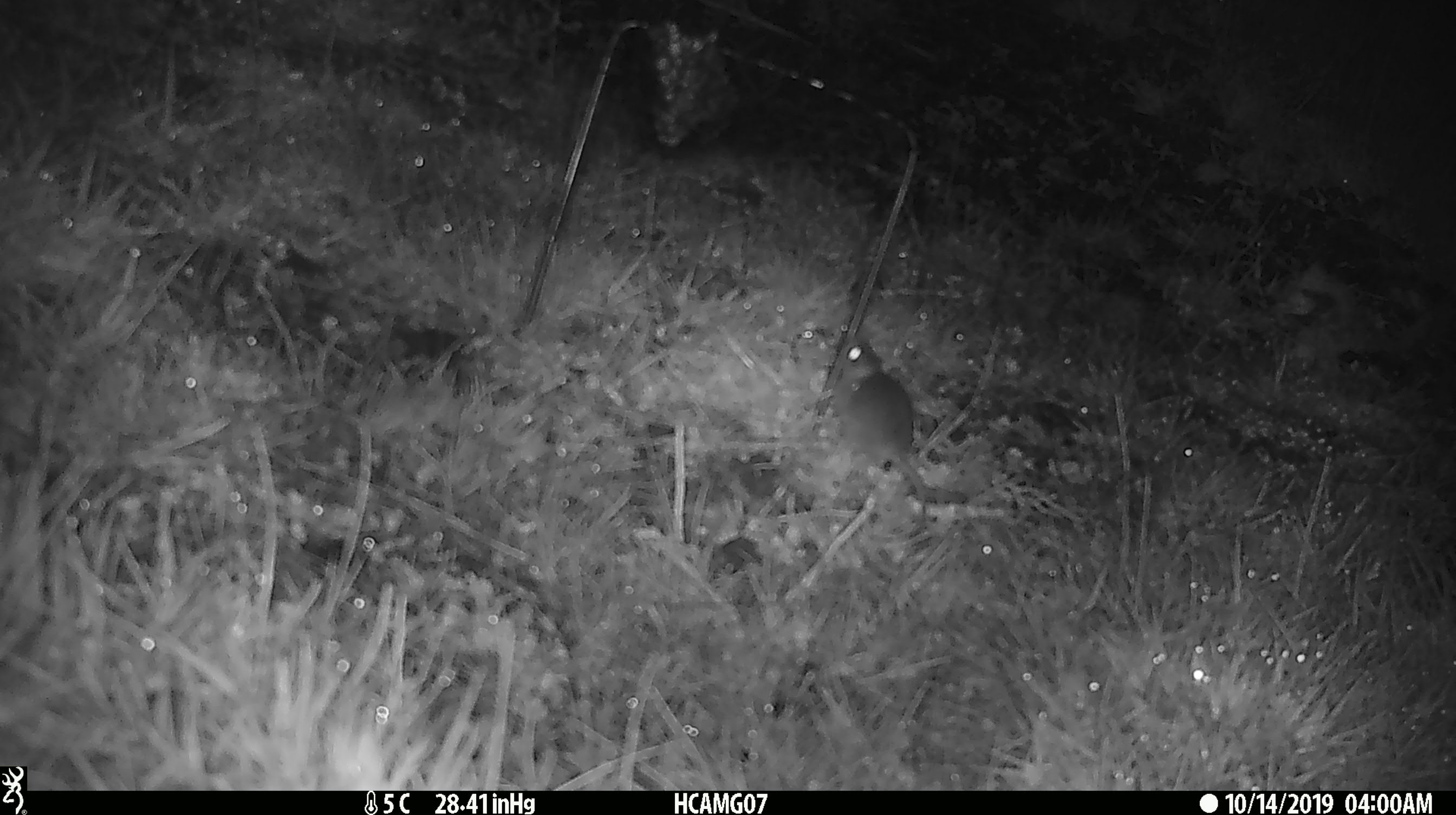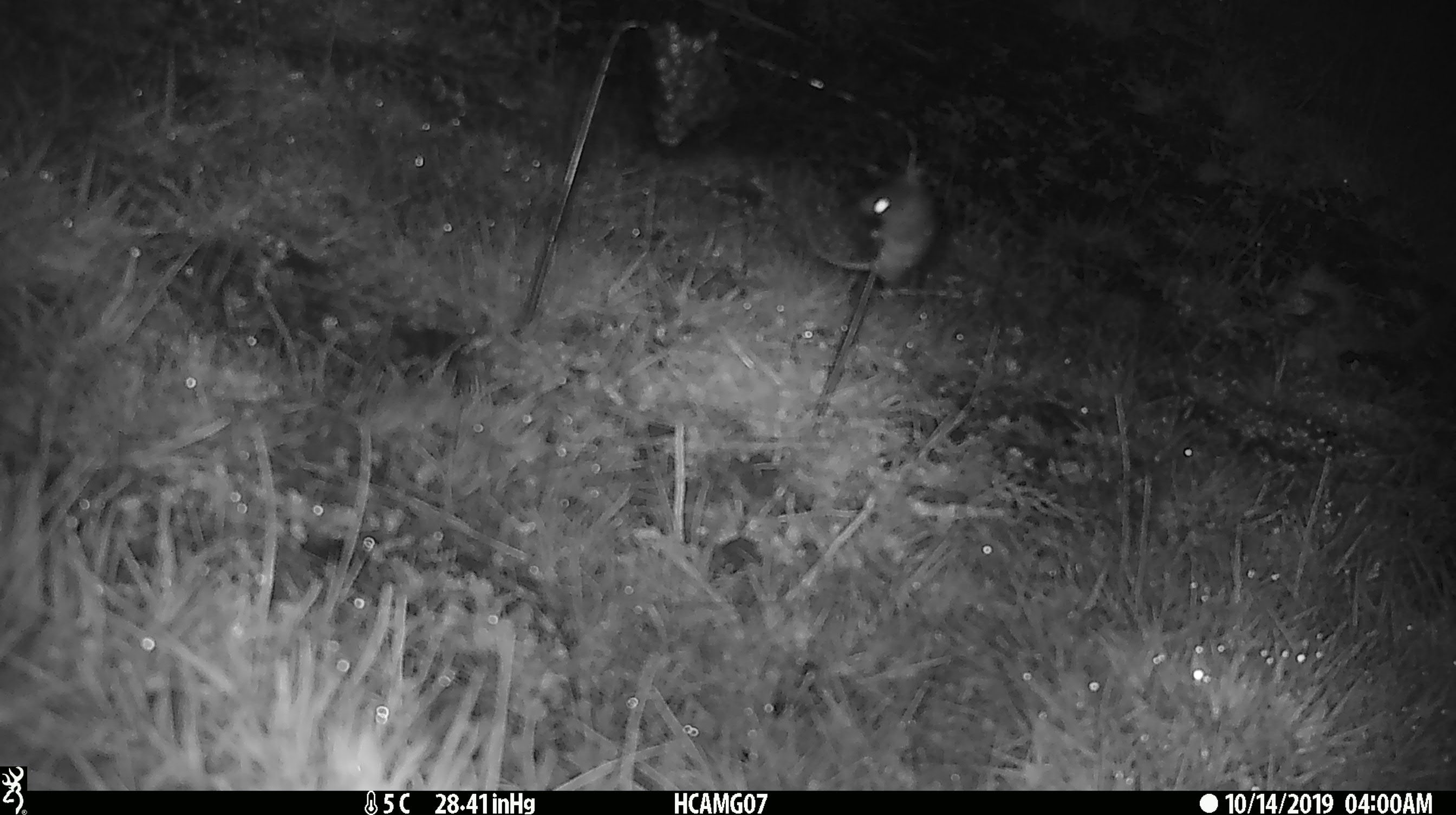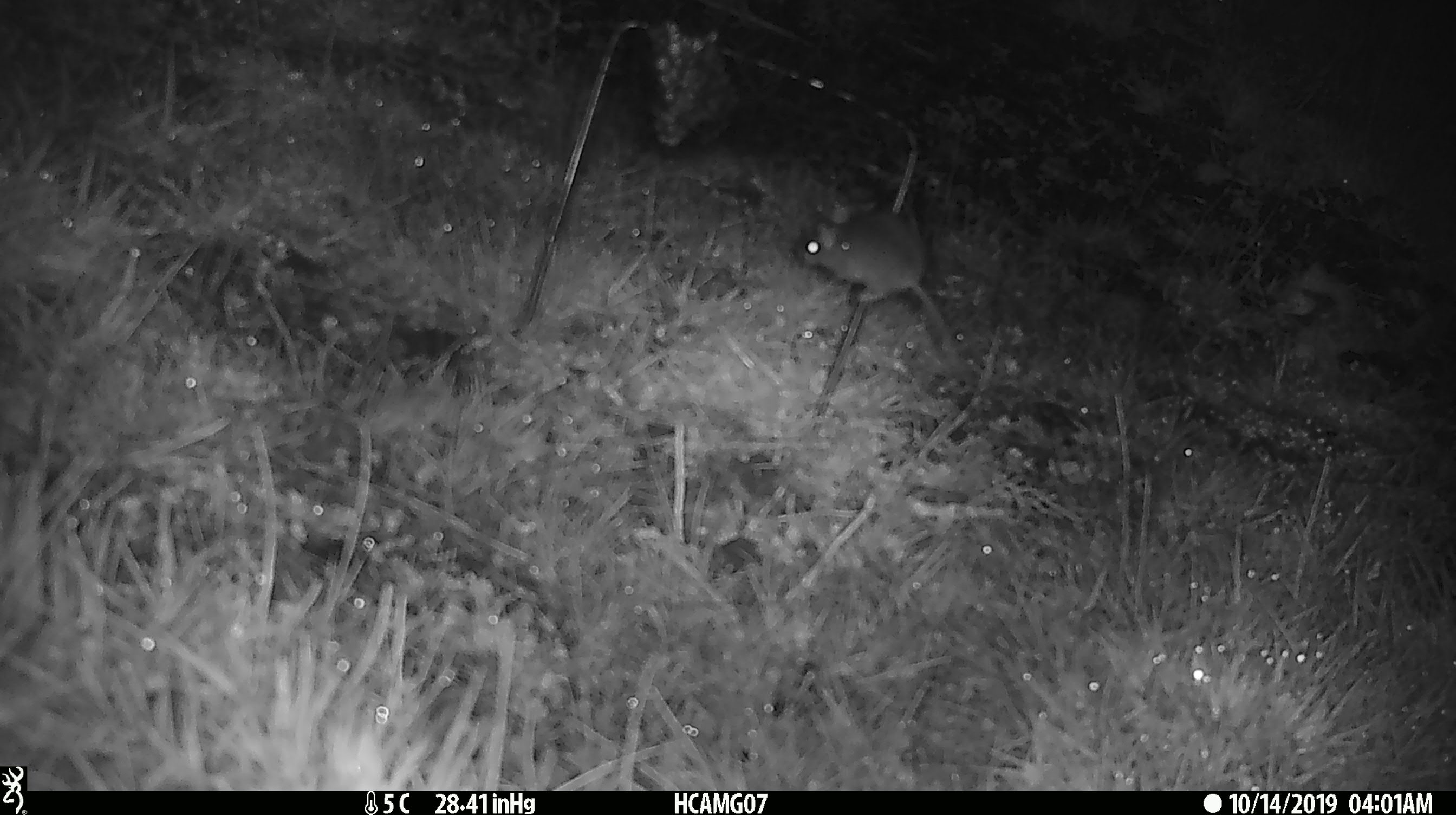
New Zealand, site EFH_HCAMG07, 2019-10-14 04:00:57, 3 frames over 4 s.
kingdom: Animalia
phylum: Chordata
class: Mammalia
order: Rodentia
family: Muridae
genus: Mus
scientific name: Mus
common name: mouse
Mouse (Mus).